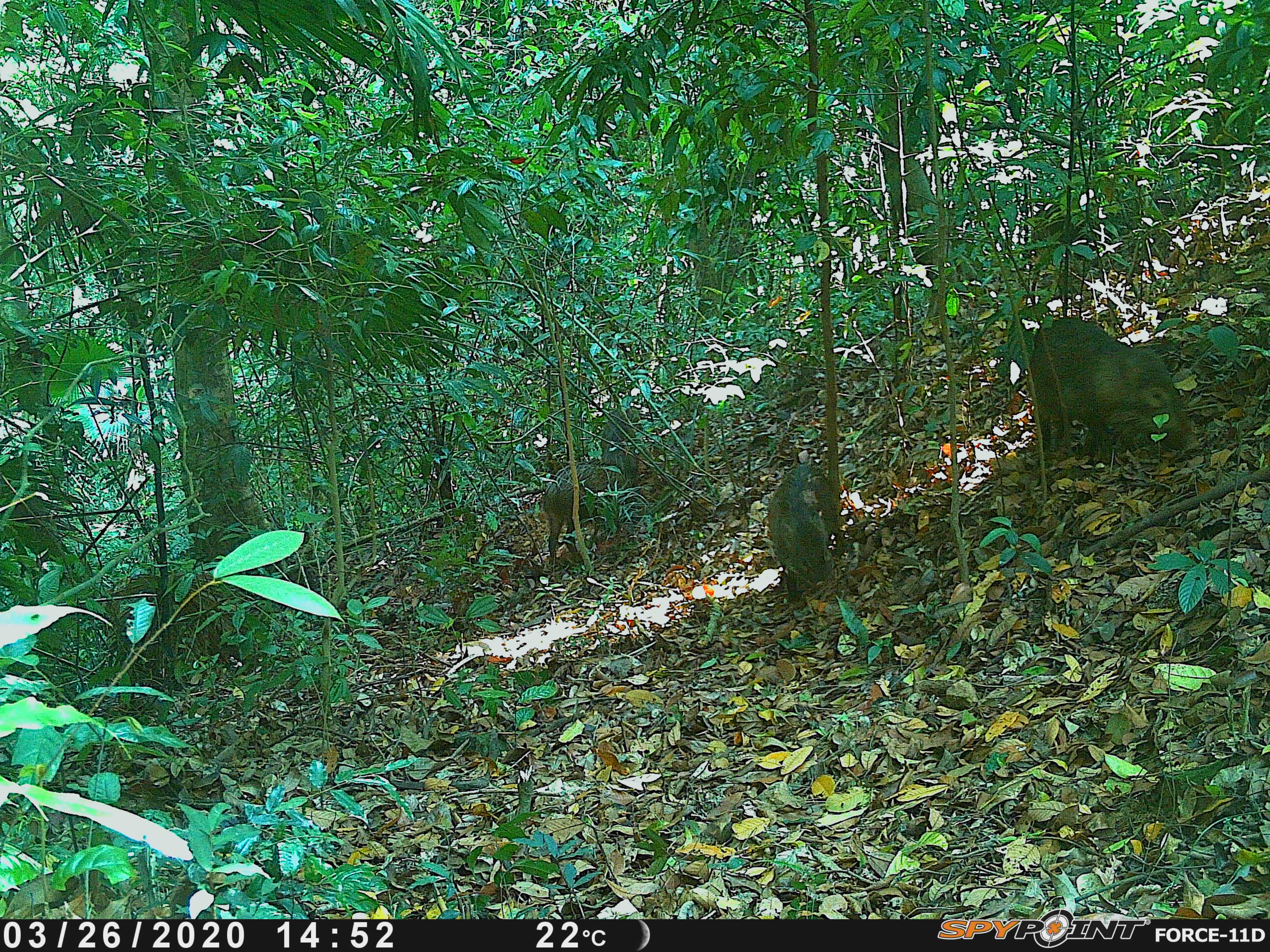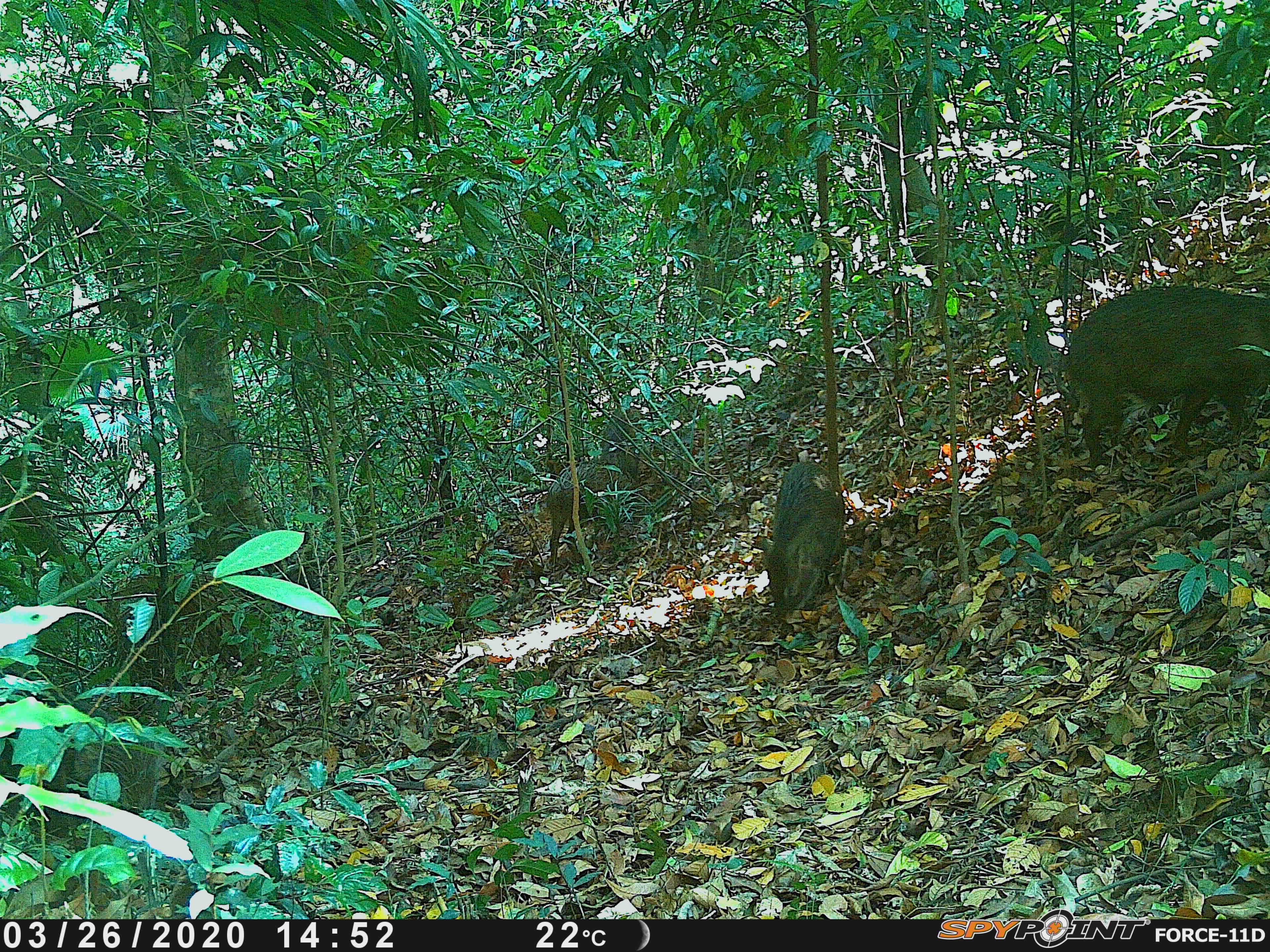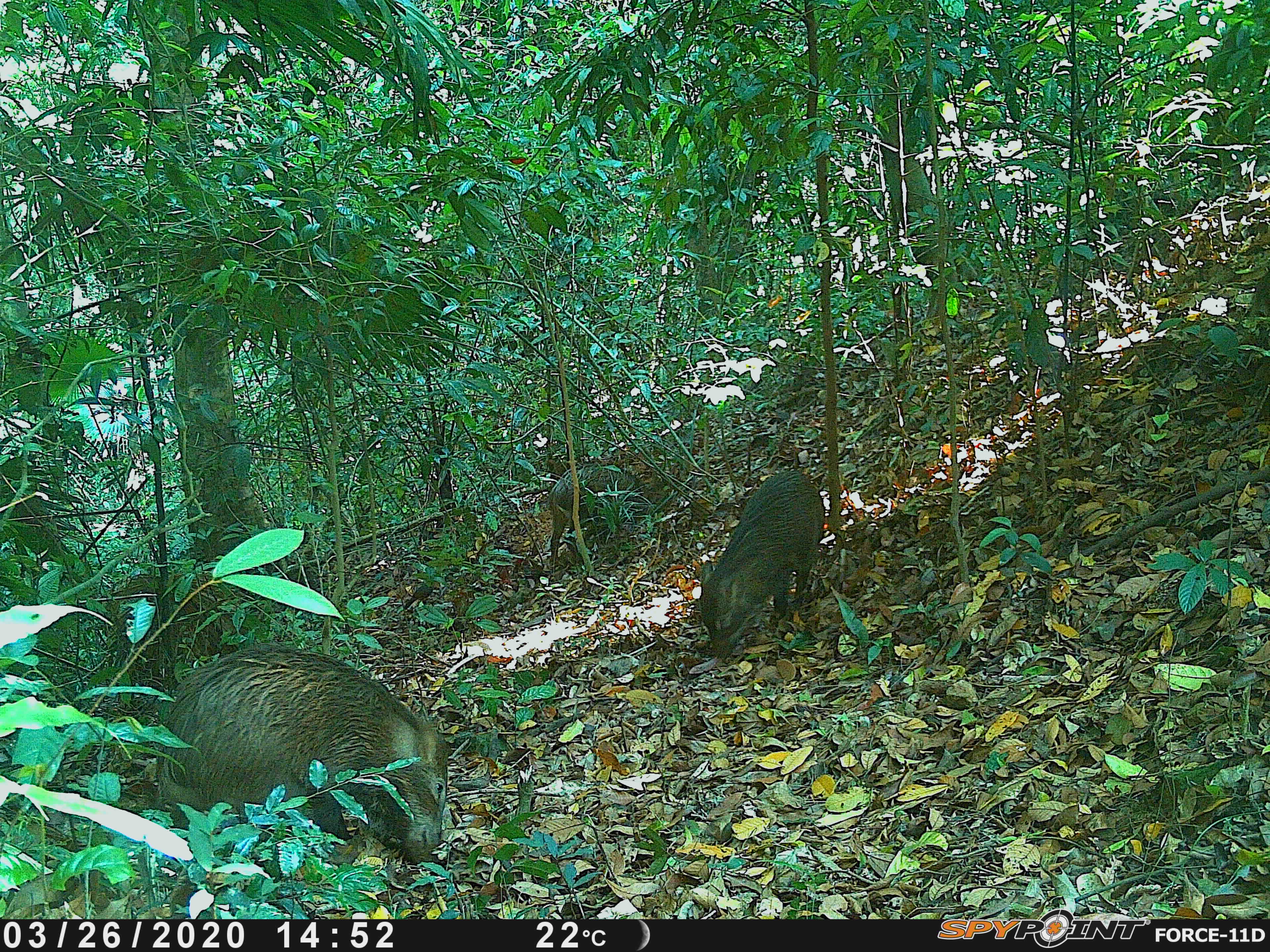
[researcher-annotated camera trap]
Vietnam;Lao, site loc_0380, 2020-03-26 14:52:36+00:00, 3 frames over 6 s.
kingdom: Animalia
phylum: Chordata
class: Mammalia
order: Artiodactyla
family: Suidae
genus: Sus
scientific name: Sus scrofa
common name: eurasian wild pig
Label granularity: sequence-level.